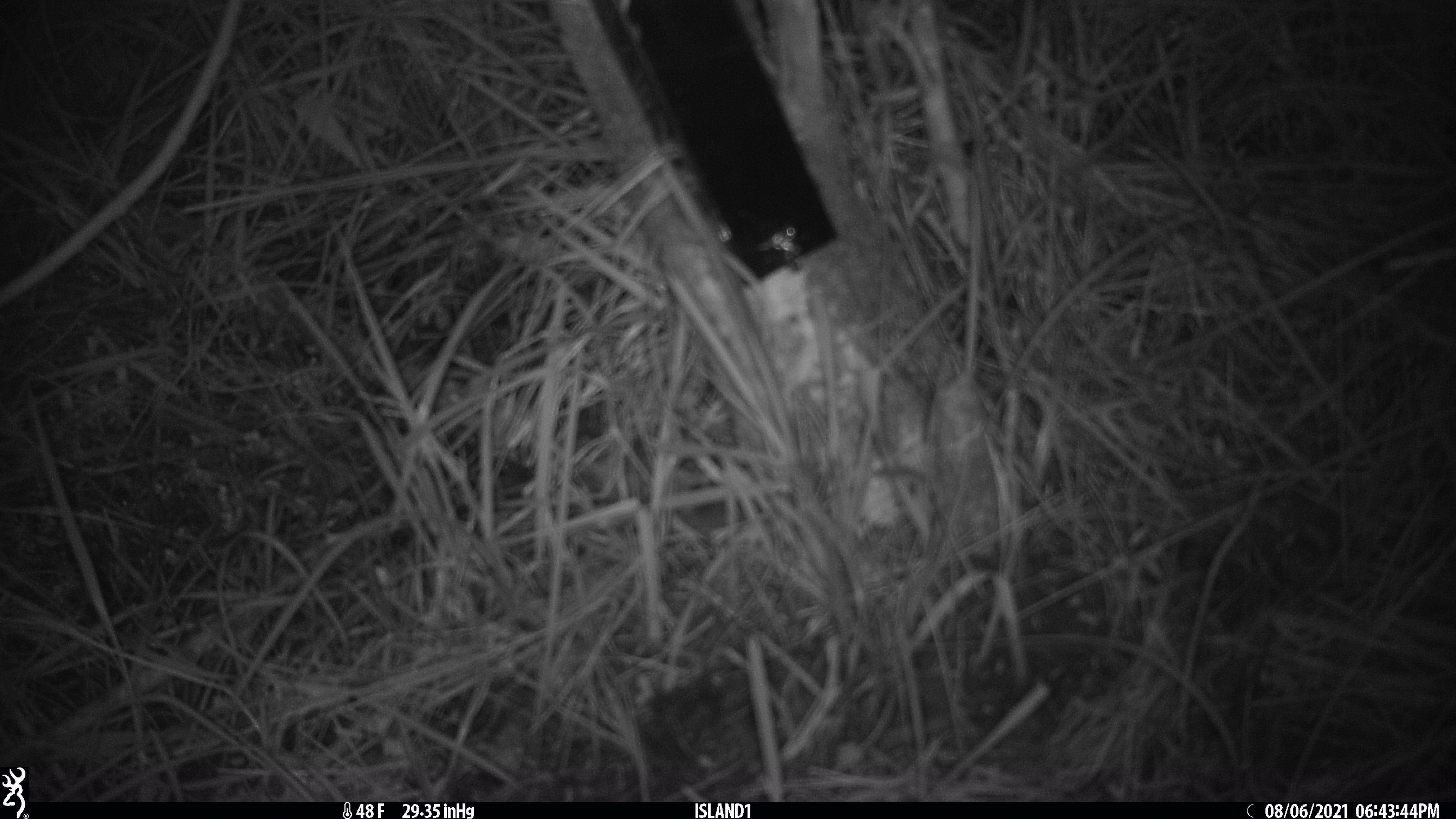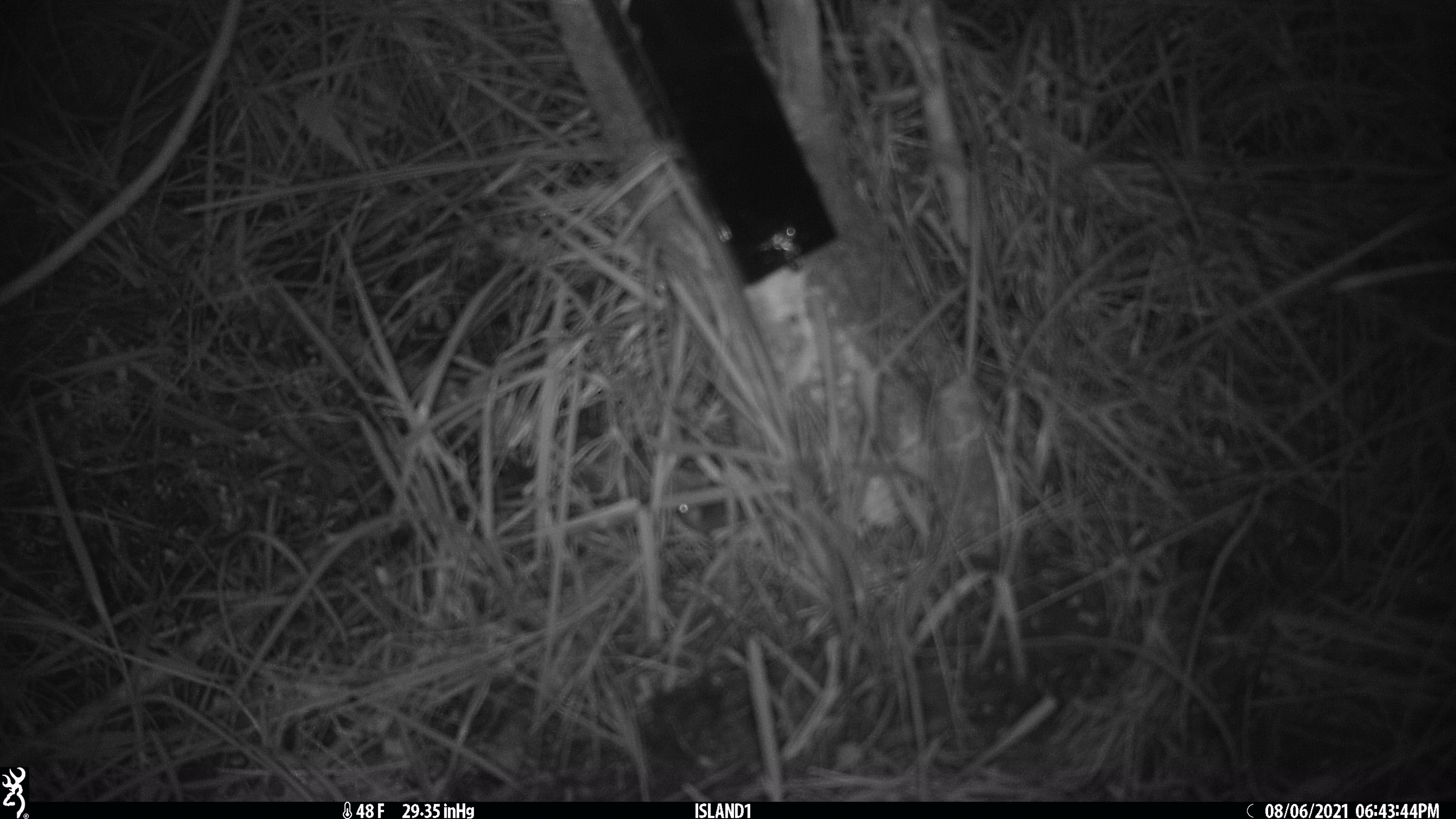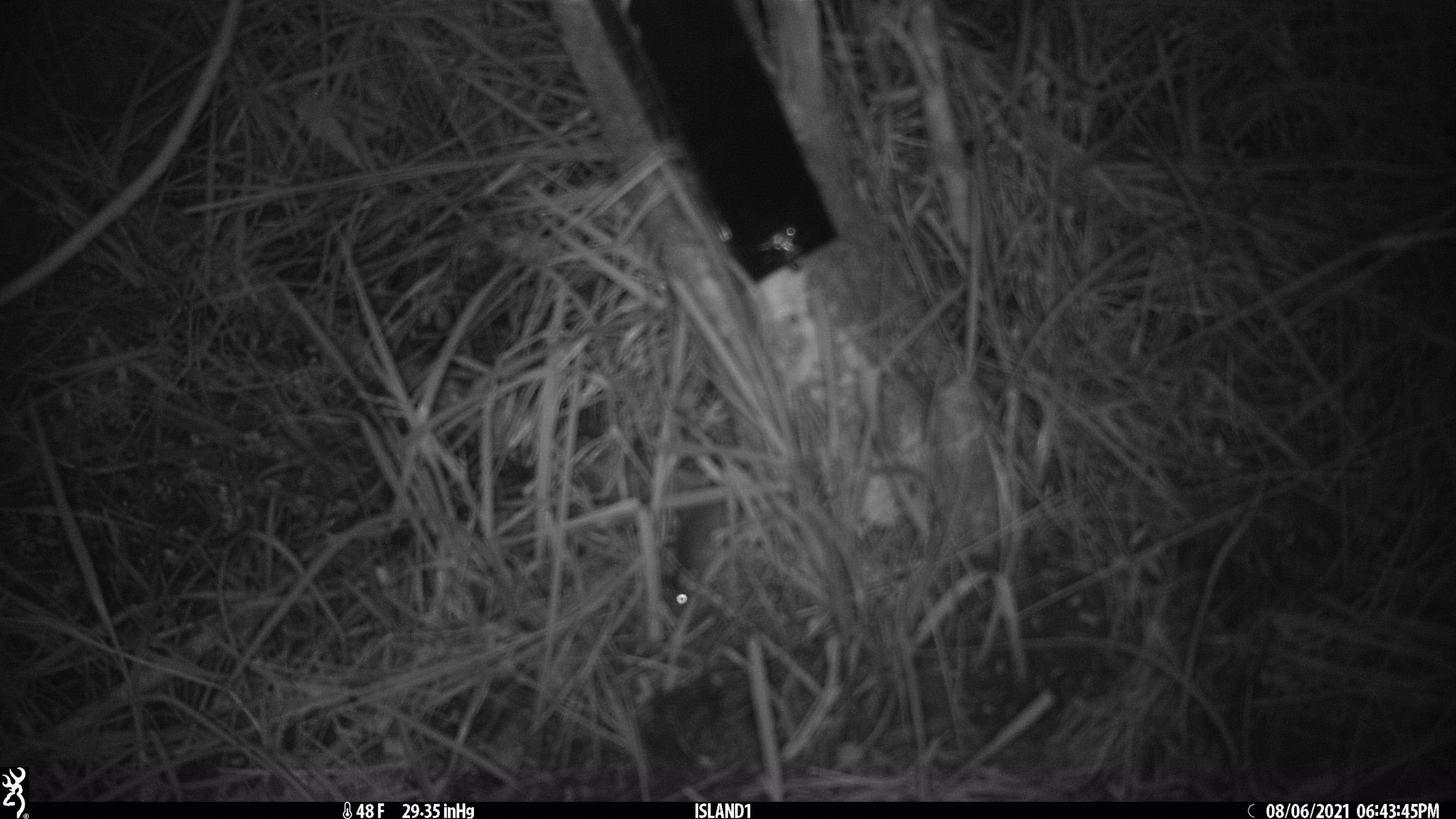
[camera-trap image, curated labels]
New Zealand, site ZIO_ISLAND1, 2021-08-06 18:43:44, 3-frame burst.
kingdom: Animalia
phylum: Chordata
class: Mammalia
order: Rodentia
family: Muridae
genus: Mus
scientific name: Mus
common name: mouse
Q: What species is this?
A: Mouse (Mus).